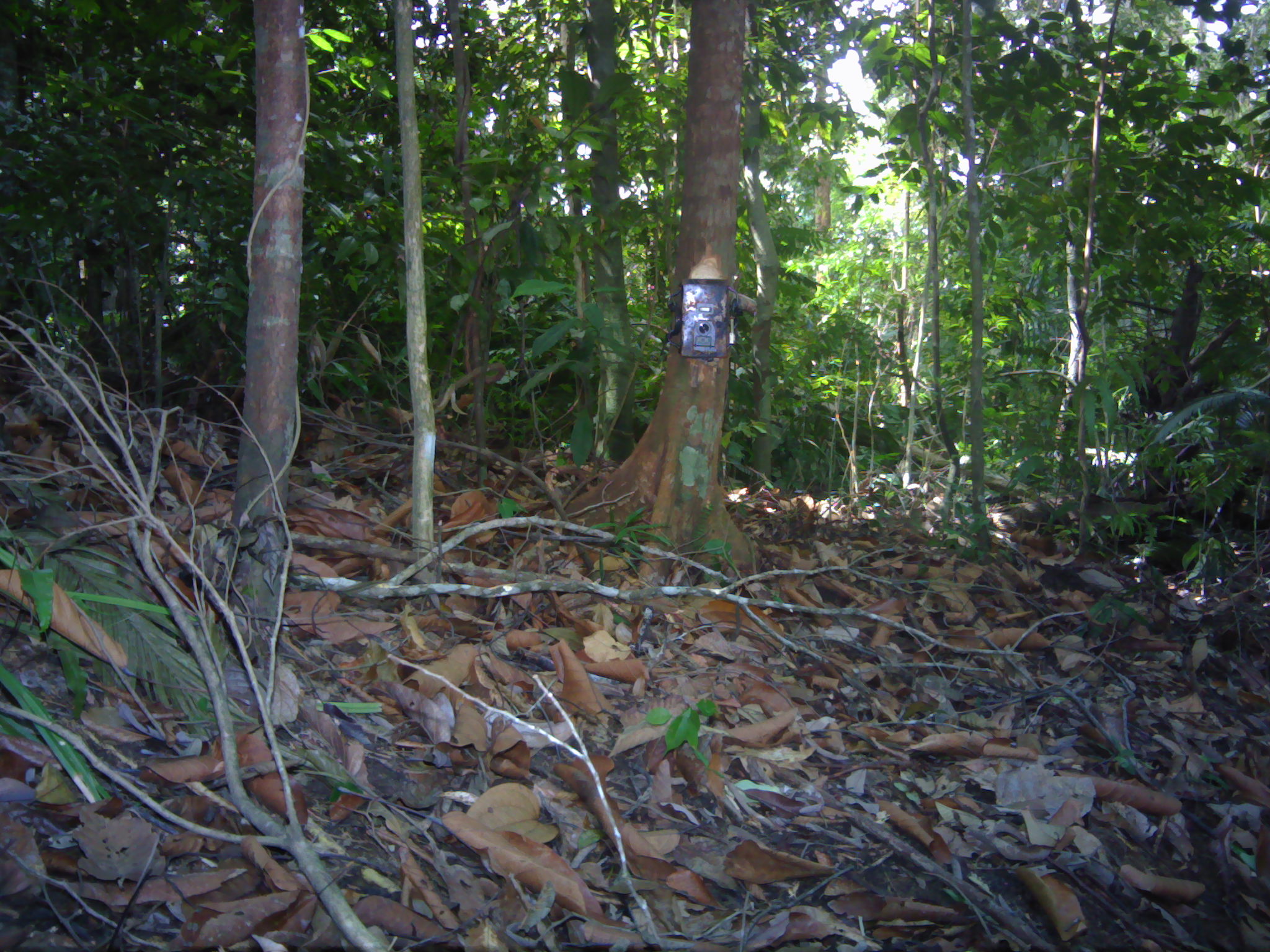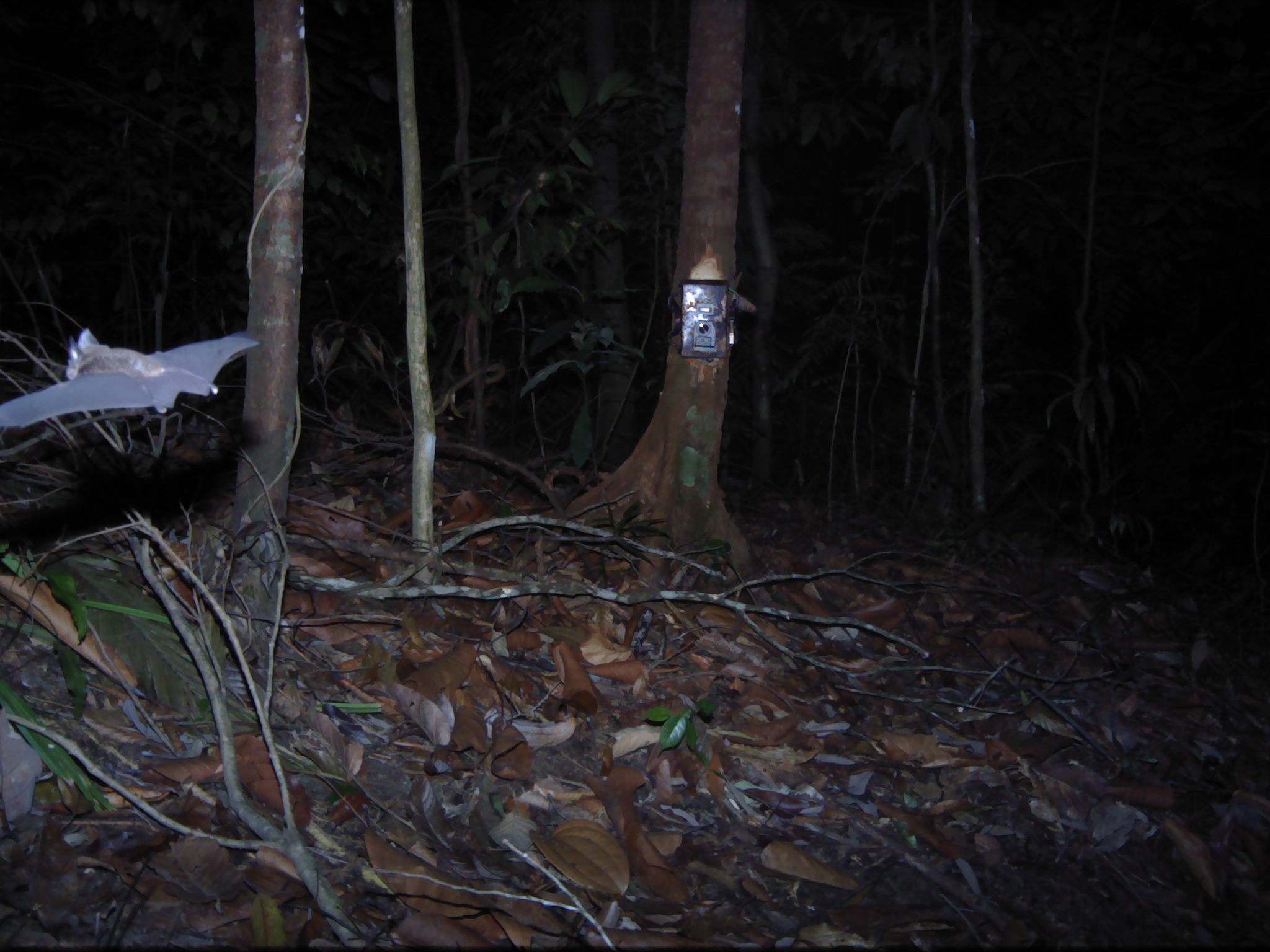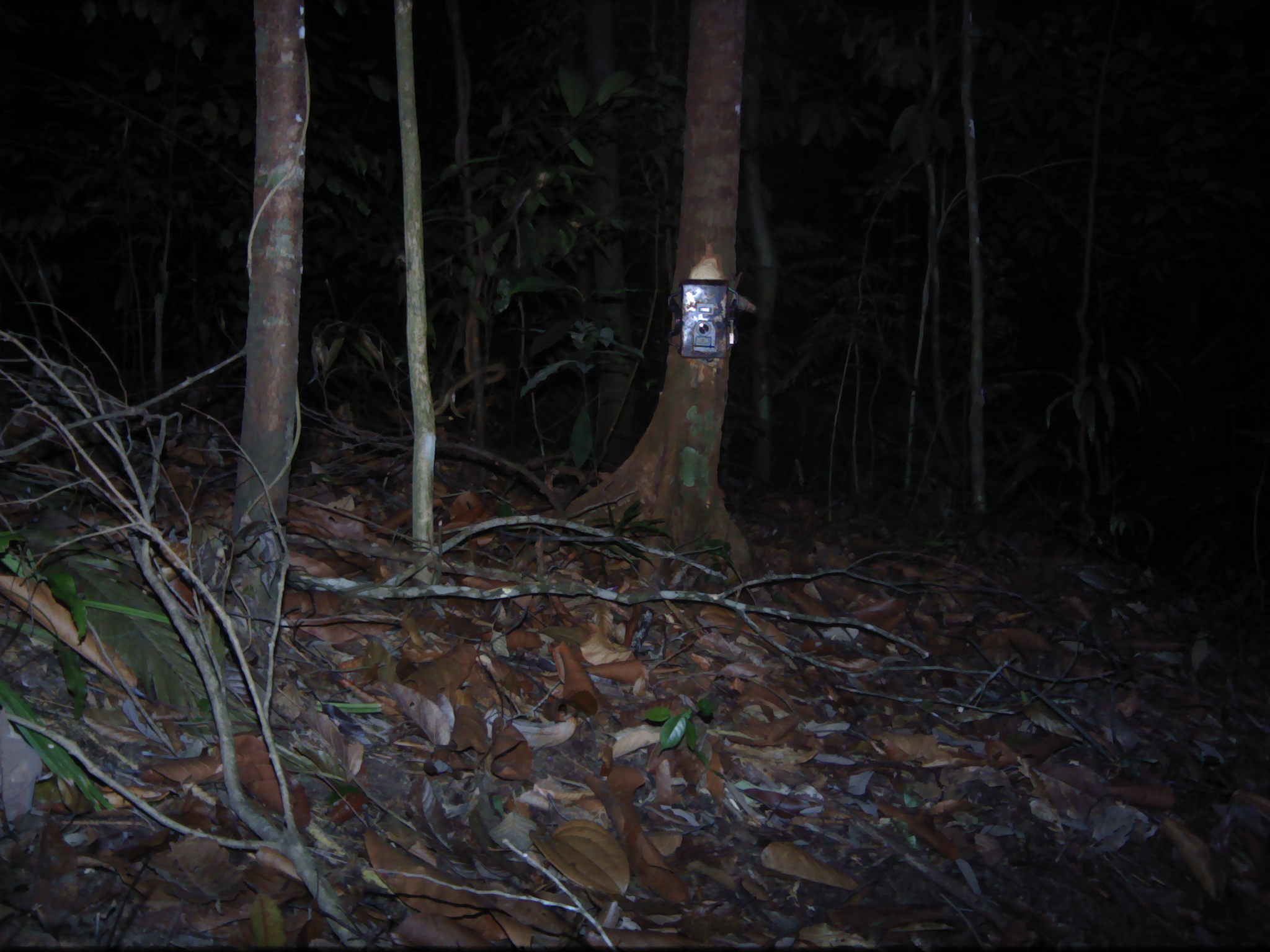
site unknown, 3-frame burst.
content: unidentified animal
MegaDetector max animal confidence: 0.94